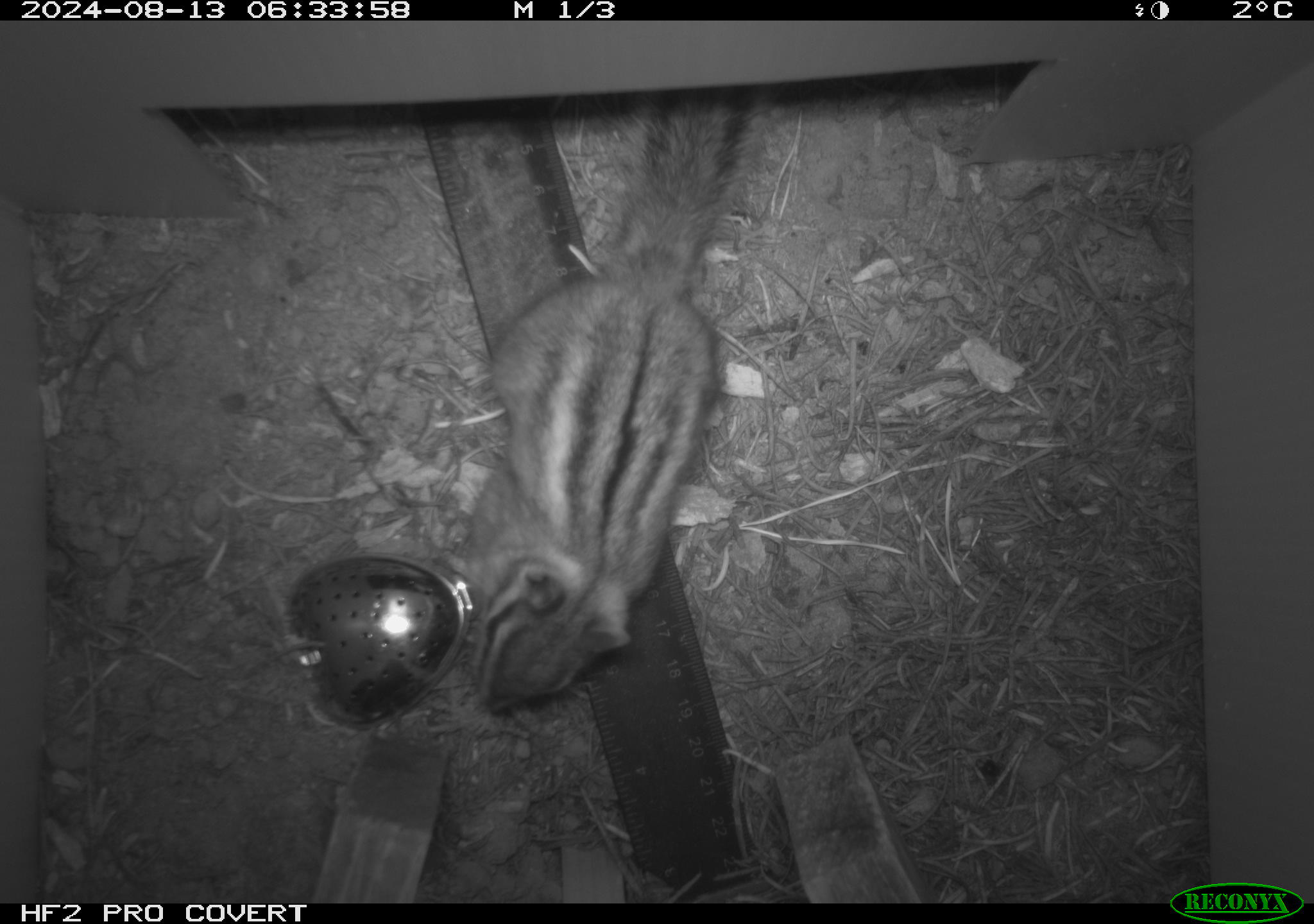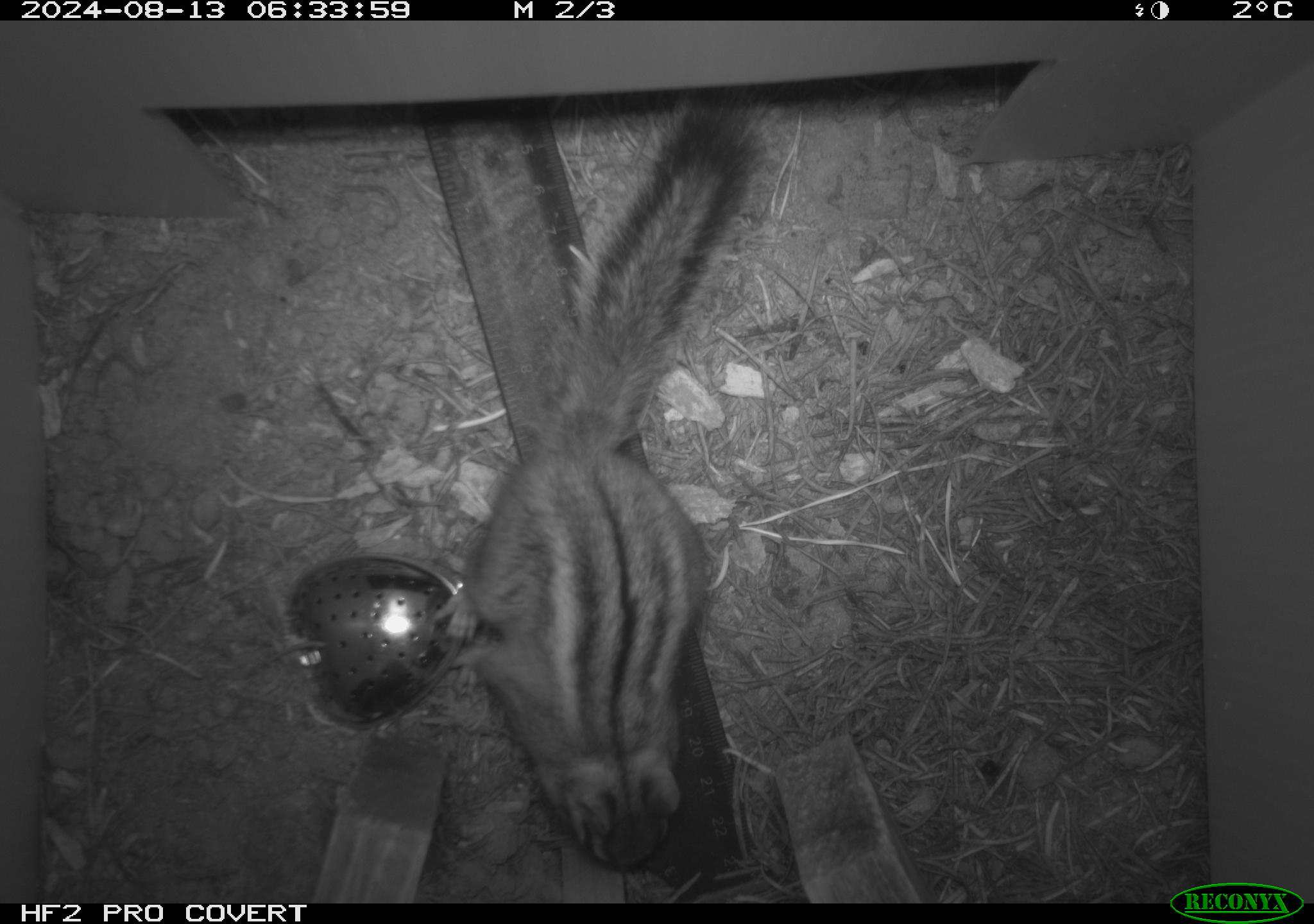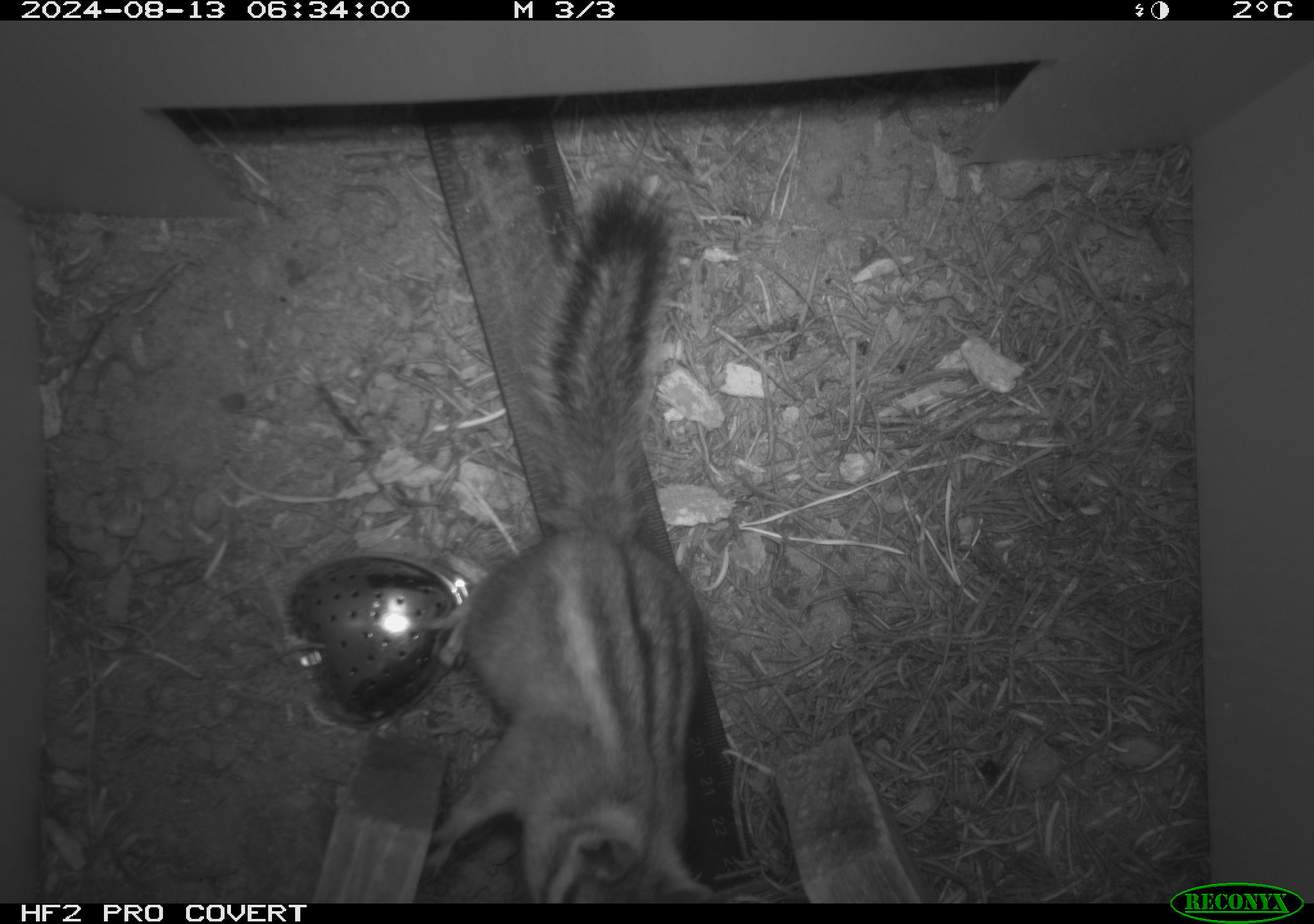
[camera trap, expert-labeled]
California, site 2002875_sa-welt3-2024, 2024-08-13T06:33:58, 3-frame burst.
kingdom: Animalia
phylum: Chordata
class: Mammalia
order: Rodentia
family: Sciuridae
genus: Neotamias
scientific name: Neotamias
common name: western chipmunks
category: neotamias species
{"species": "neotamias species (western chipmunks) (Neotamias)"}